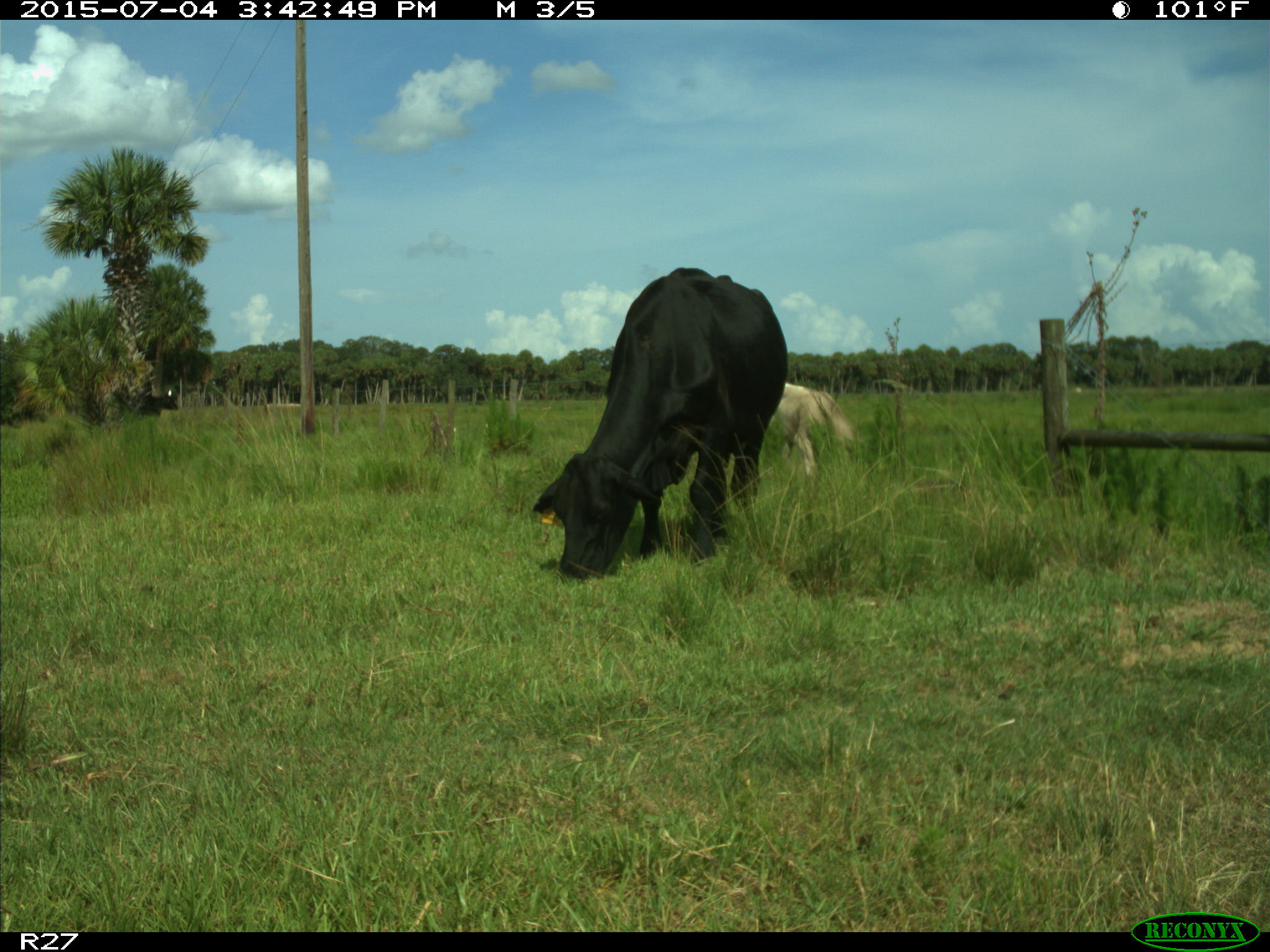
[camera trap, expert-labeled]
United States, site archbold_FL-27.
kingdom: Animalia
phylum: Chordata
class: Mammalia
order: Artiodactyla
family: Bovidae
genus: Bos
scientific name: Bos taurus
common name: domestic cow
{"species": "Bos taurus (domestic cow)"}